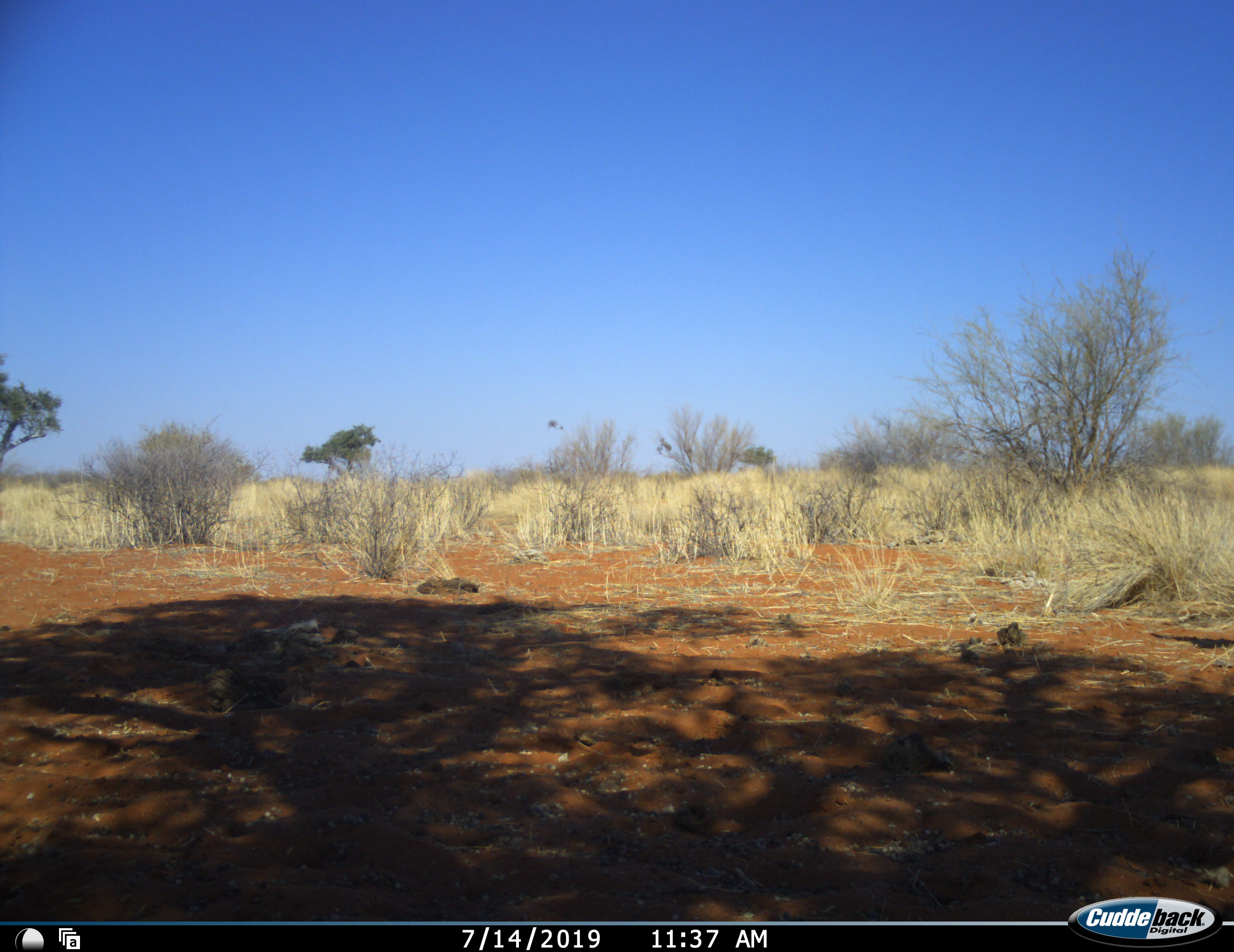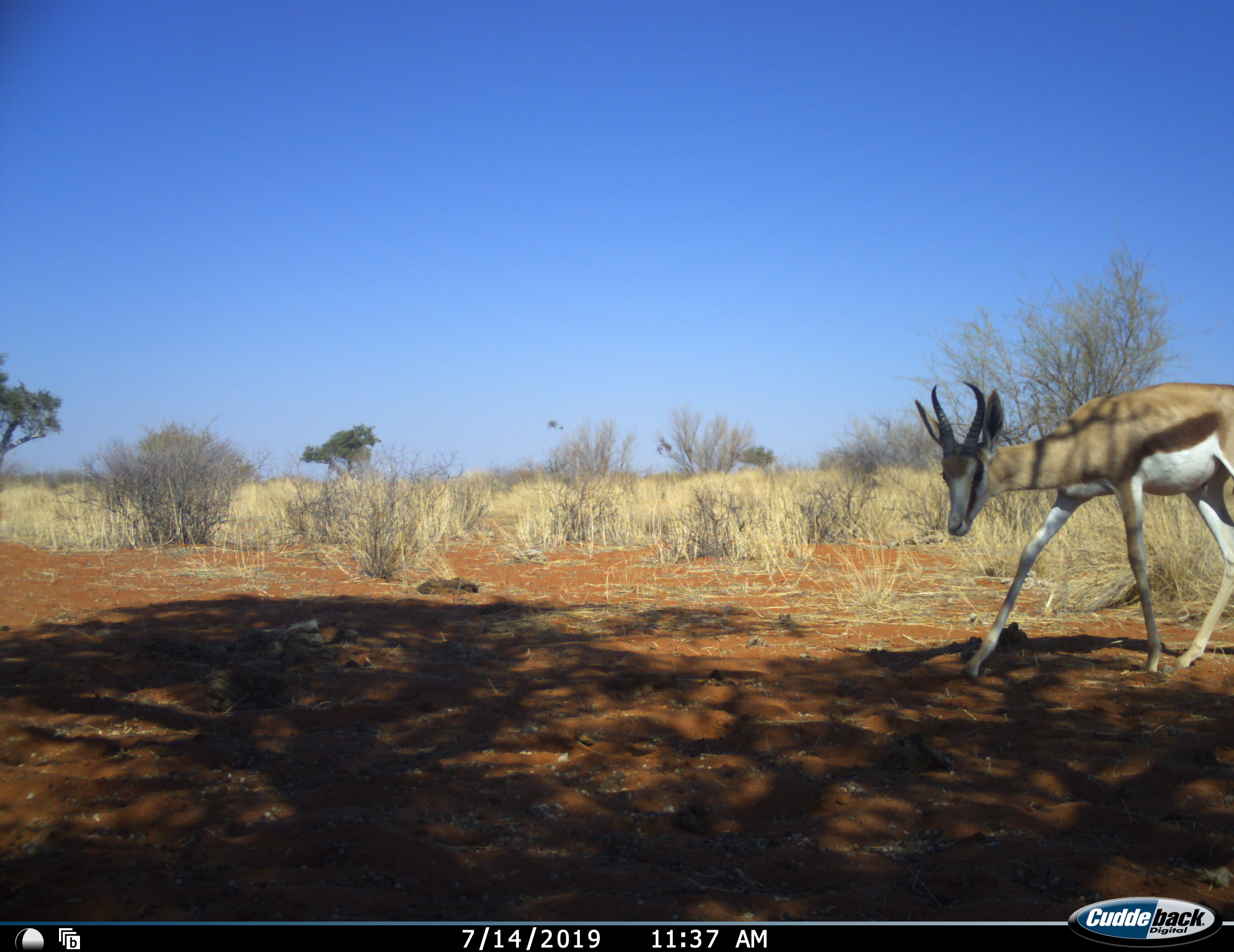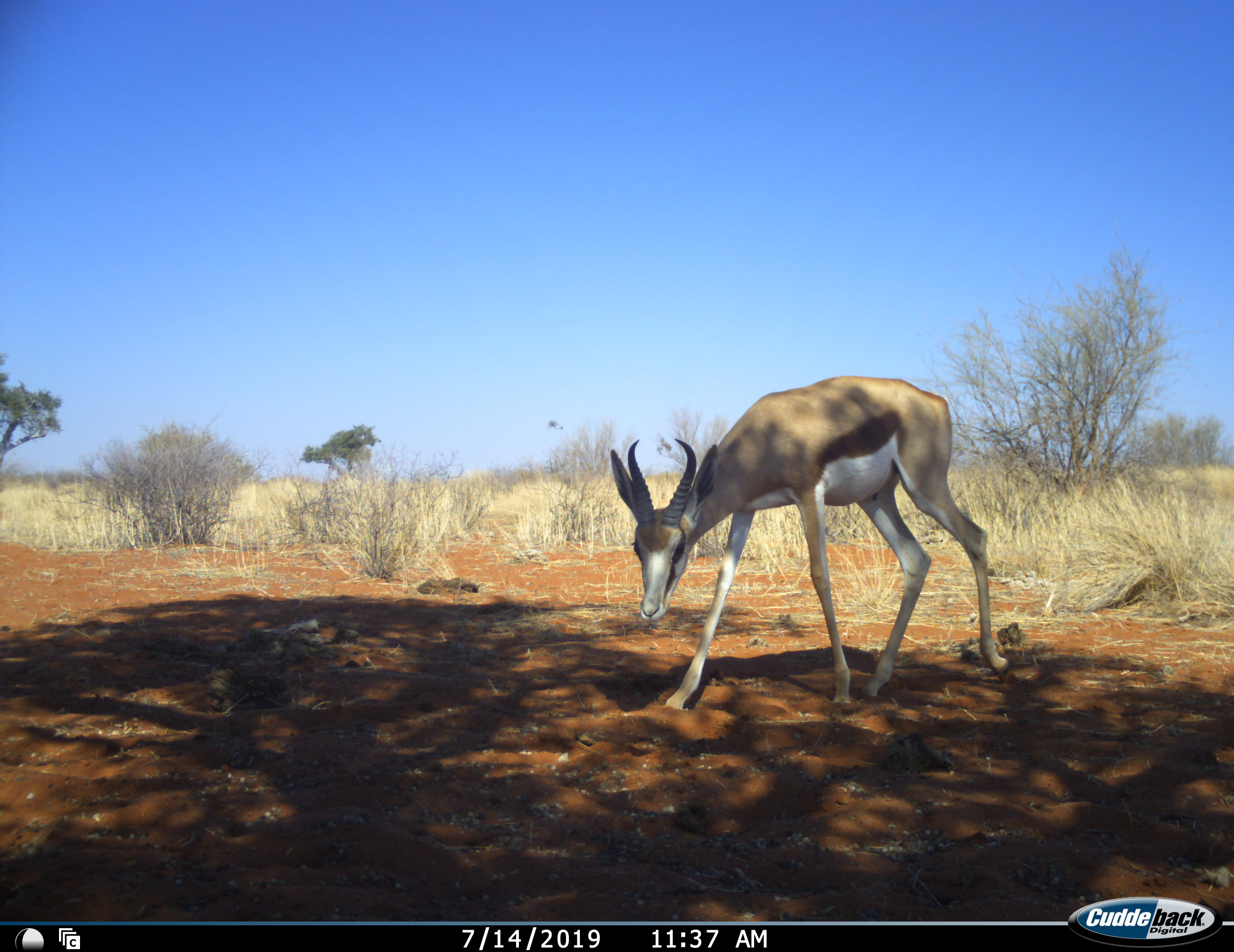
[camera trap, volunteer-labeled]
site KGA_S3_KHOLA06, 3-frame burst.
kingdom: Animalia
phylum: Chordata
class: Mammalia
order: Artiodactyla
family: Bovidae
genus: Antidorcas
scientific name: Antidorcas marsupialis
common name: springbok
Springbok (Antidorcas marsupialis), count 1. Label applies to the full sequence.